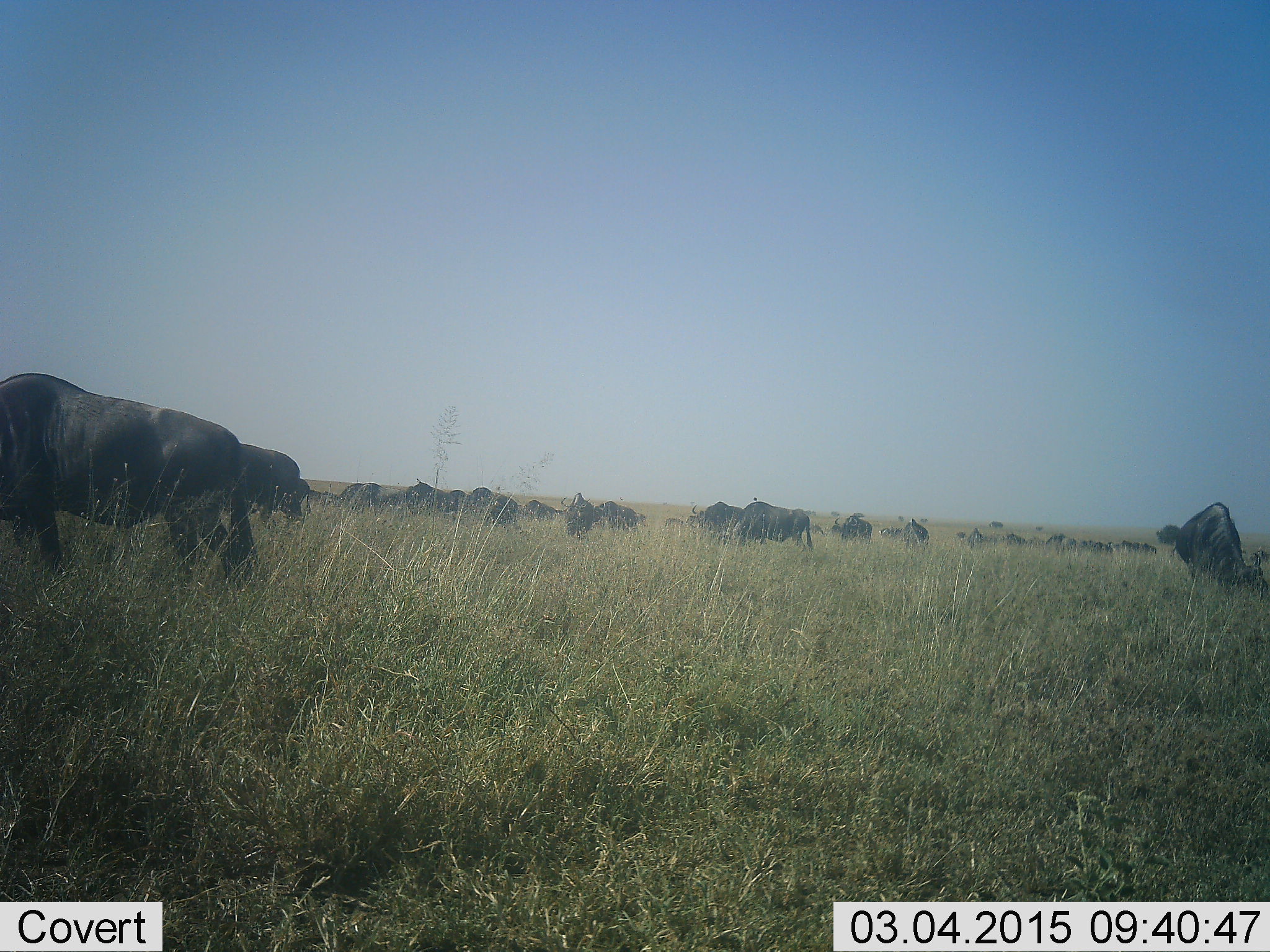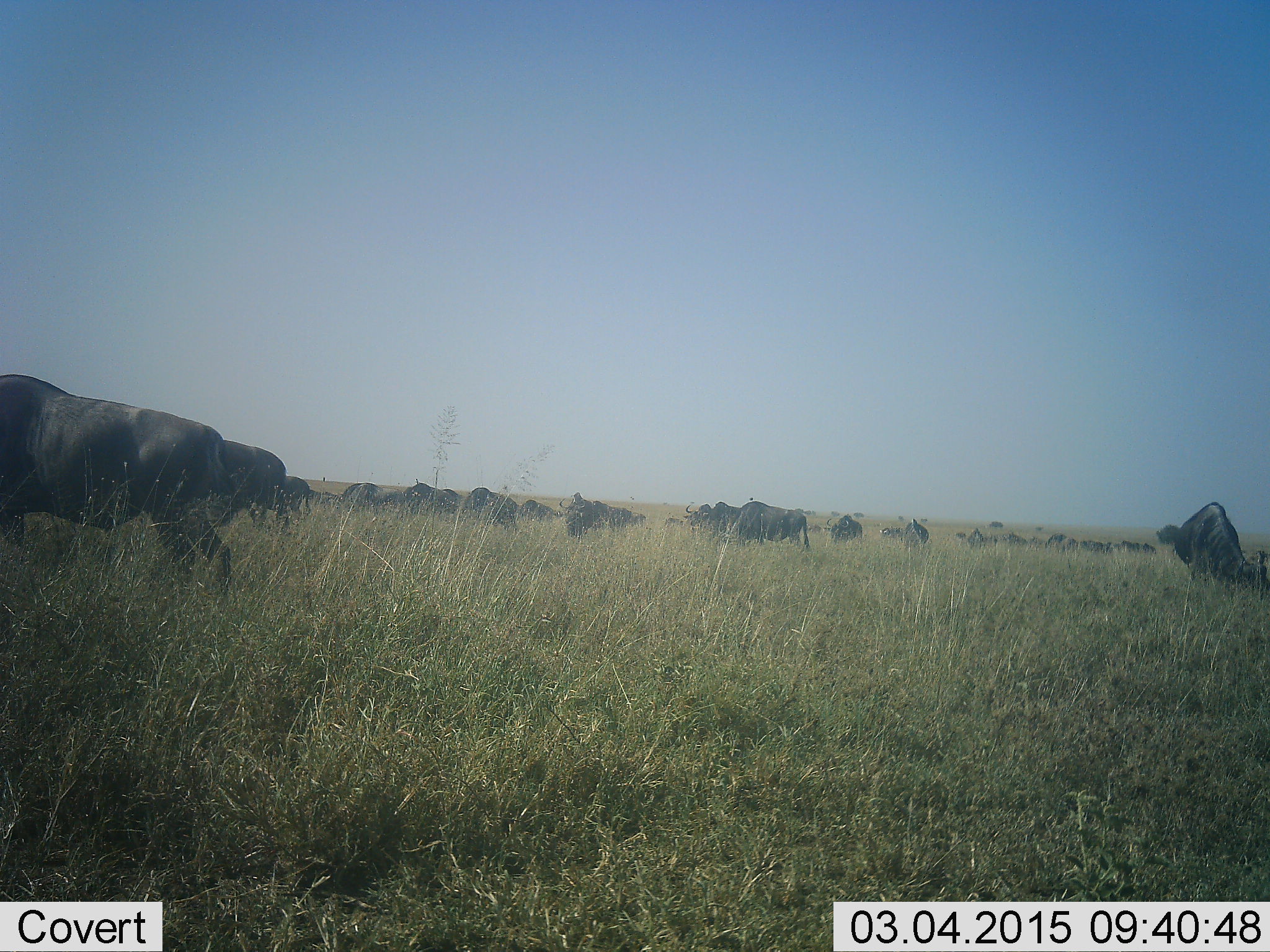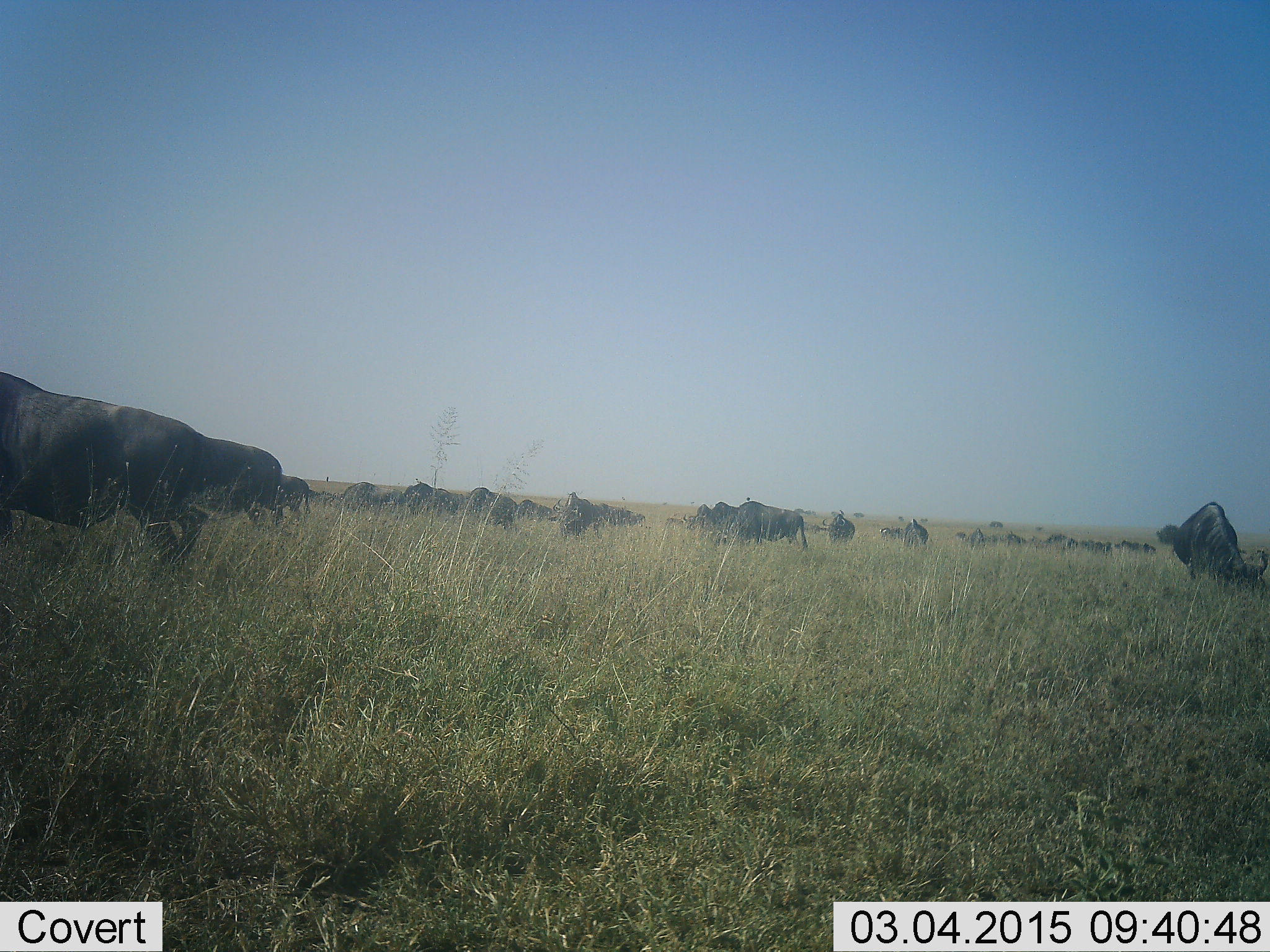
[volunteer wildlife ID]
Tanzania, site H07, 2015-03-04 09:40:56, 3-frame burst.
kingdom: Animalia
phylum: Chordata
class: Mammalia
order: Artiodactyla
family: Bovidae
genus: Connochaetes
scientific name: Connochaetes taurinus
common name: blue wildebeest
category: wildebeest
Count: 11-50.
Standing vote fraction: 50%.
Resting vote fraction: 0%.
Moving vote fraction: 70%.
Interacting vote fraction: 0%.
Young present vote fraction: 0%.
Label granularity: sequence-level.